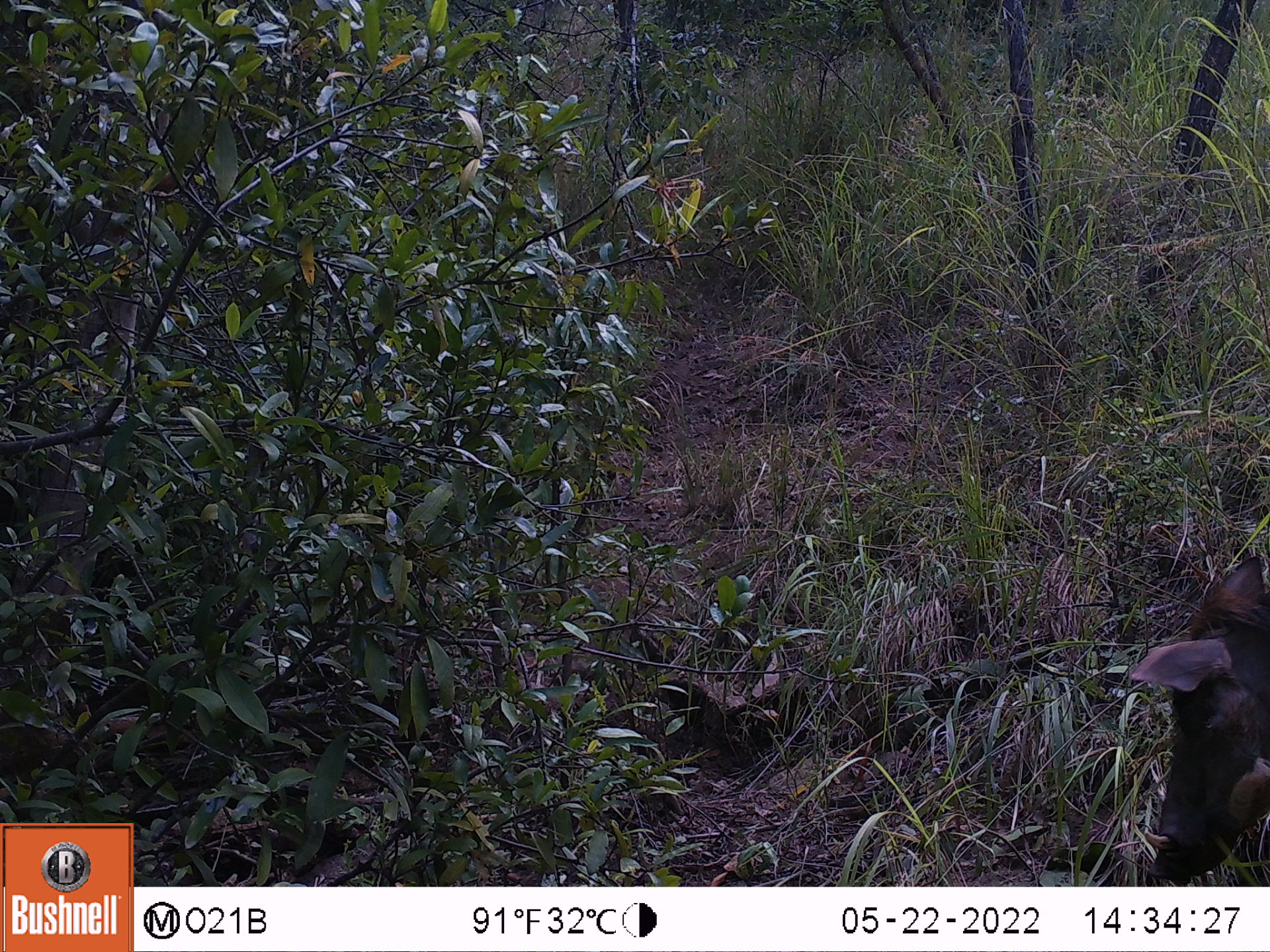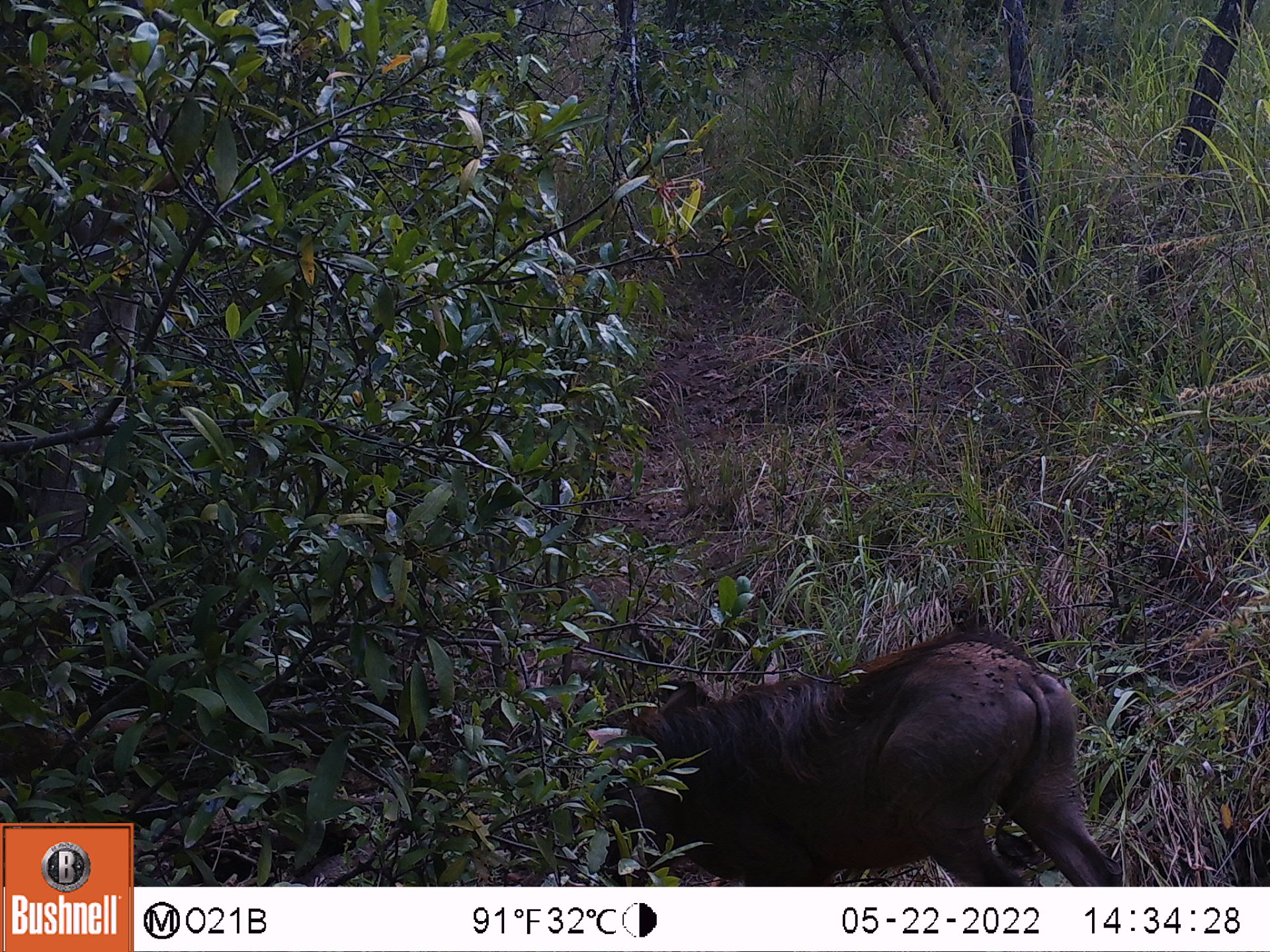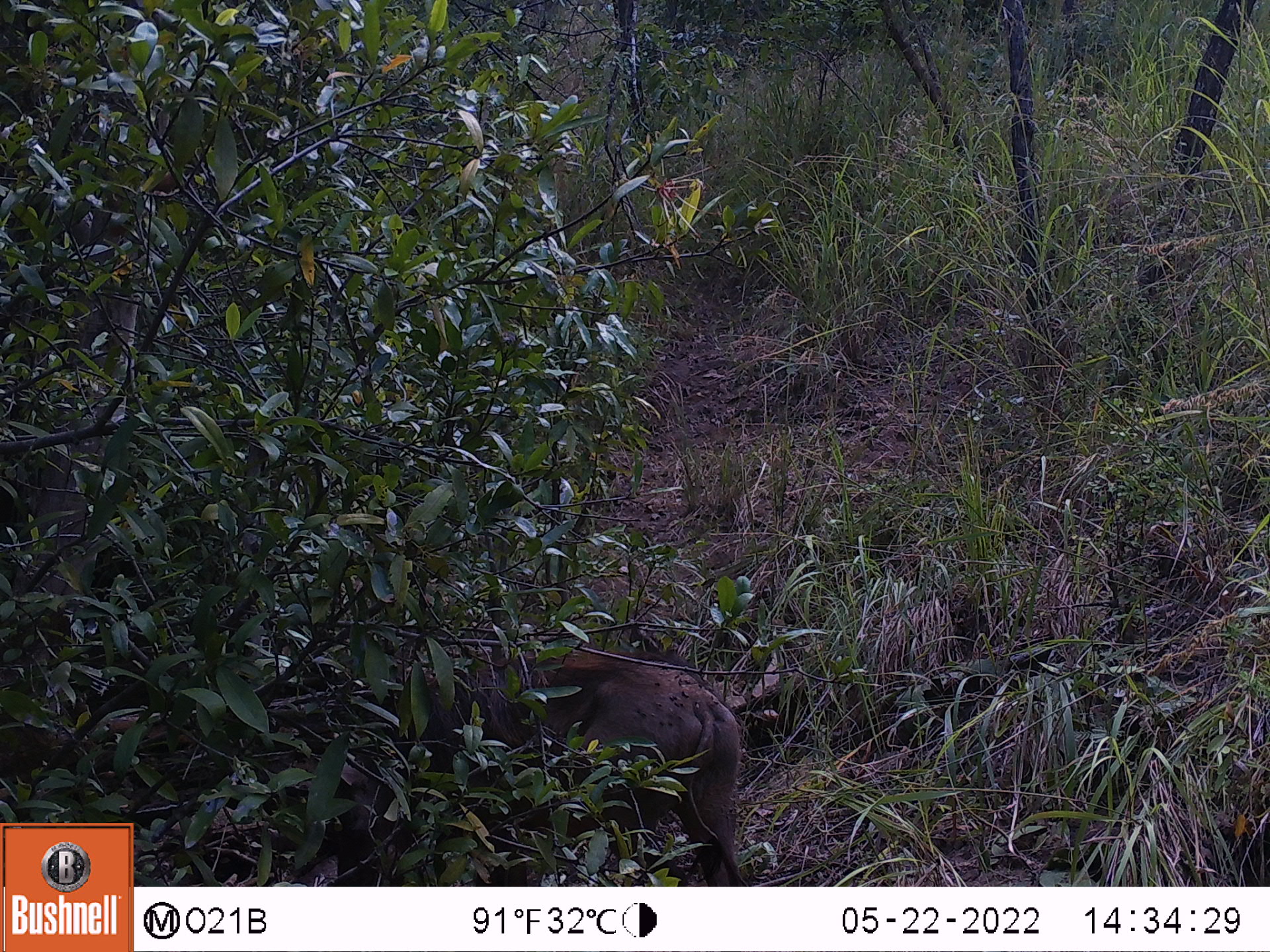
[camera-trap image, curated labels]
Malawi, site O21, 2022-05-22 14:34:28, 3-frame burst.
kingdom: Animalia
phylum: Chordata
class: Mammalia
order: Artiodactyla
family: Suidae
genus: Phacochoerus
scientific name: Phacochoerus africanus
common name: common warthog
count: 1